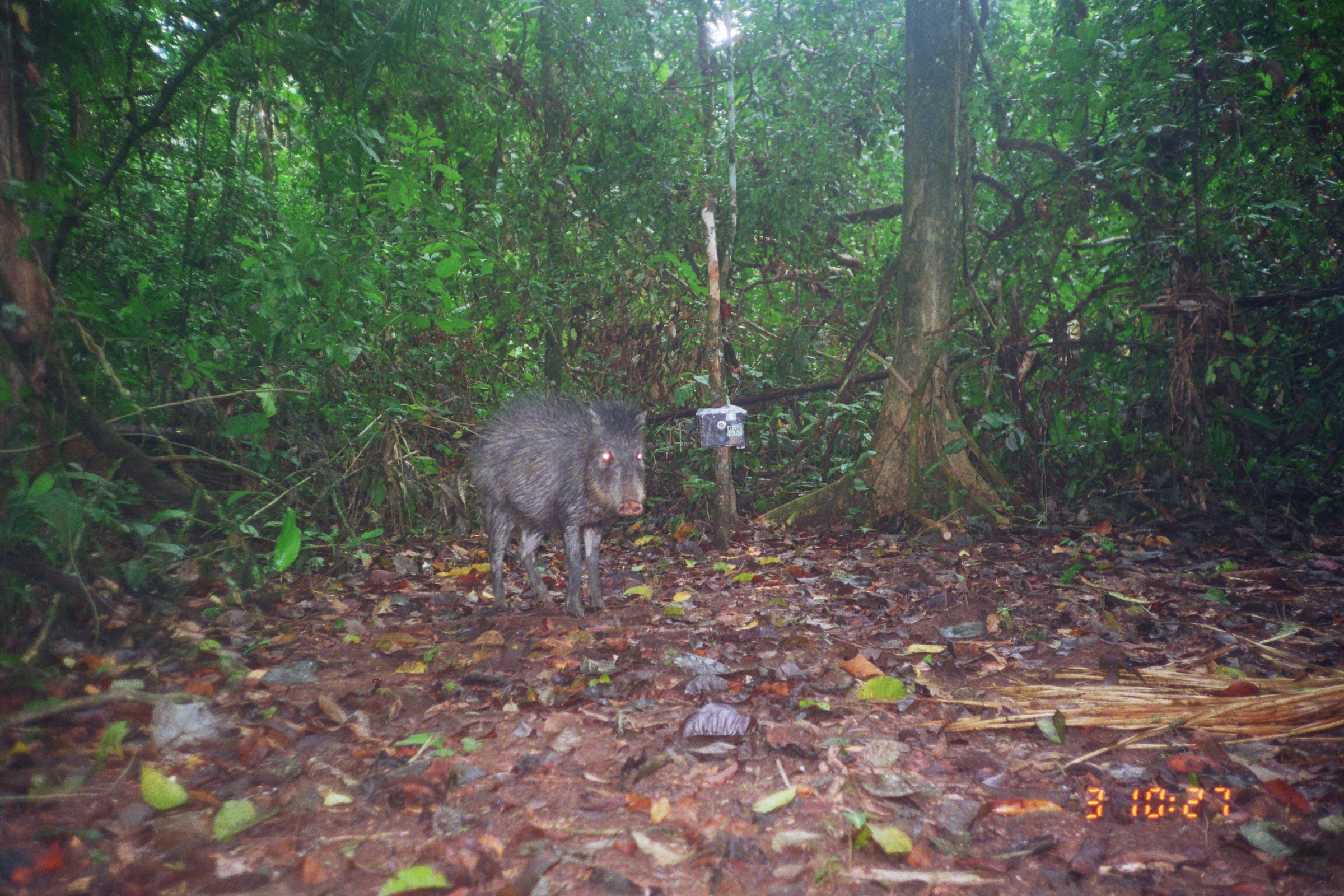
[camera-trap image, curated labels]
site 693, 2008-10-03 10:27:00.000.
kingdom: Animalia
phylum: Chordata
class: Mammalia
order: Artiodactyla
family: Tayassuidae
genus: Tayassu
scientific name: Tayassu pecari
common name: white-lipped peccary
Tayassu pecari (white-lipped peccary).